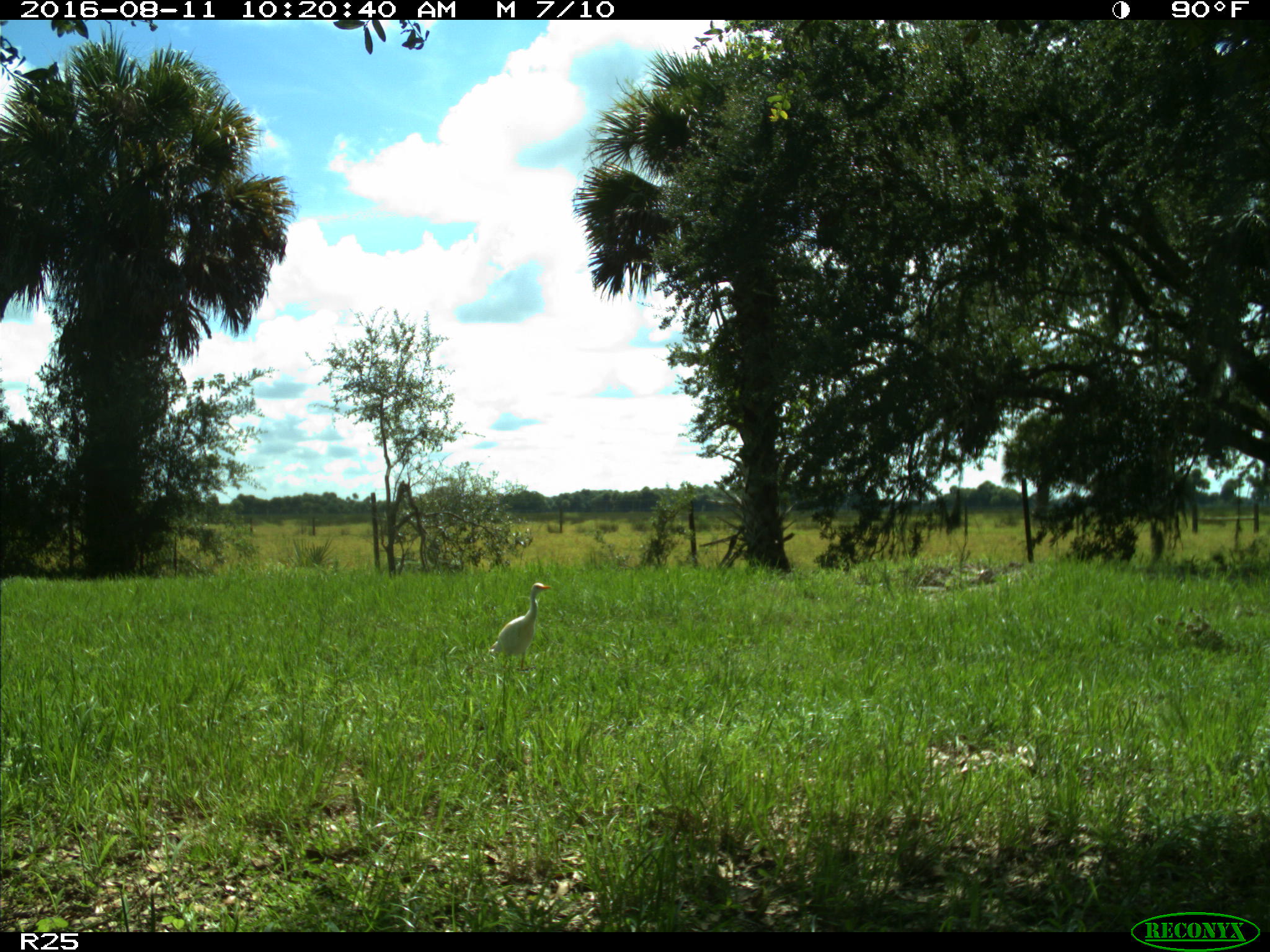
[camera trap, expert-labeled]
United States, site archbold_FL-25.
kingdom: Animalia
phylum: Chordata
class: Mammalia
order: Artiodactyla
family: Bovidae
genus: Bos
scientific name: Bos taurus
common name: domestic cow